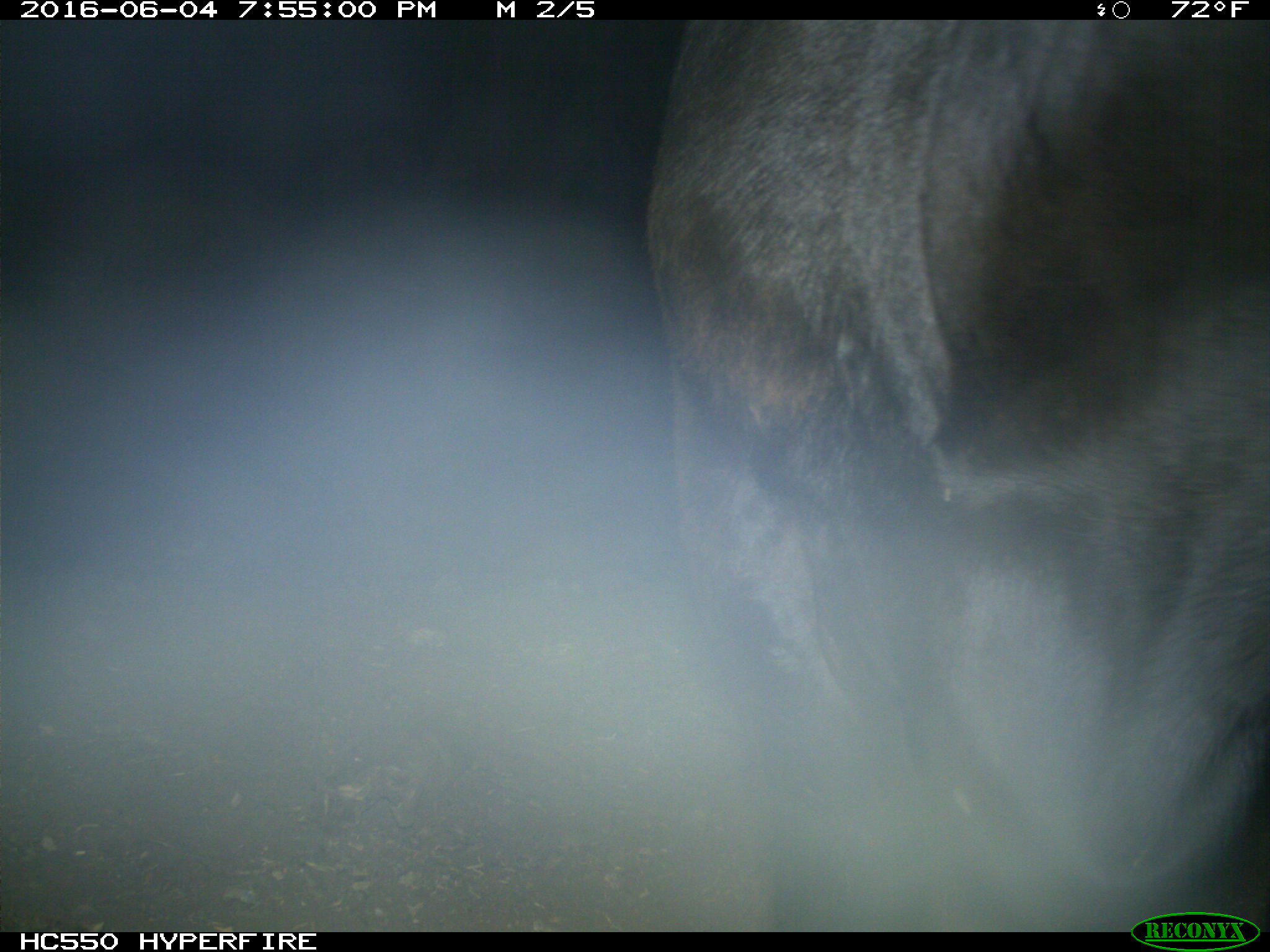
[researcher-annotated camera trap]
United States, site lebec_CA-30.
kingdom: Animalia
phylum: Chordata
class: Mammalia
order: Artiodactyla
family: Bovidae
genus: Bos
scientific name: Bos taurus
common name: domestic cow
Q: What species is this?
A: Bos taurus (domestic cow).